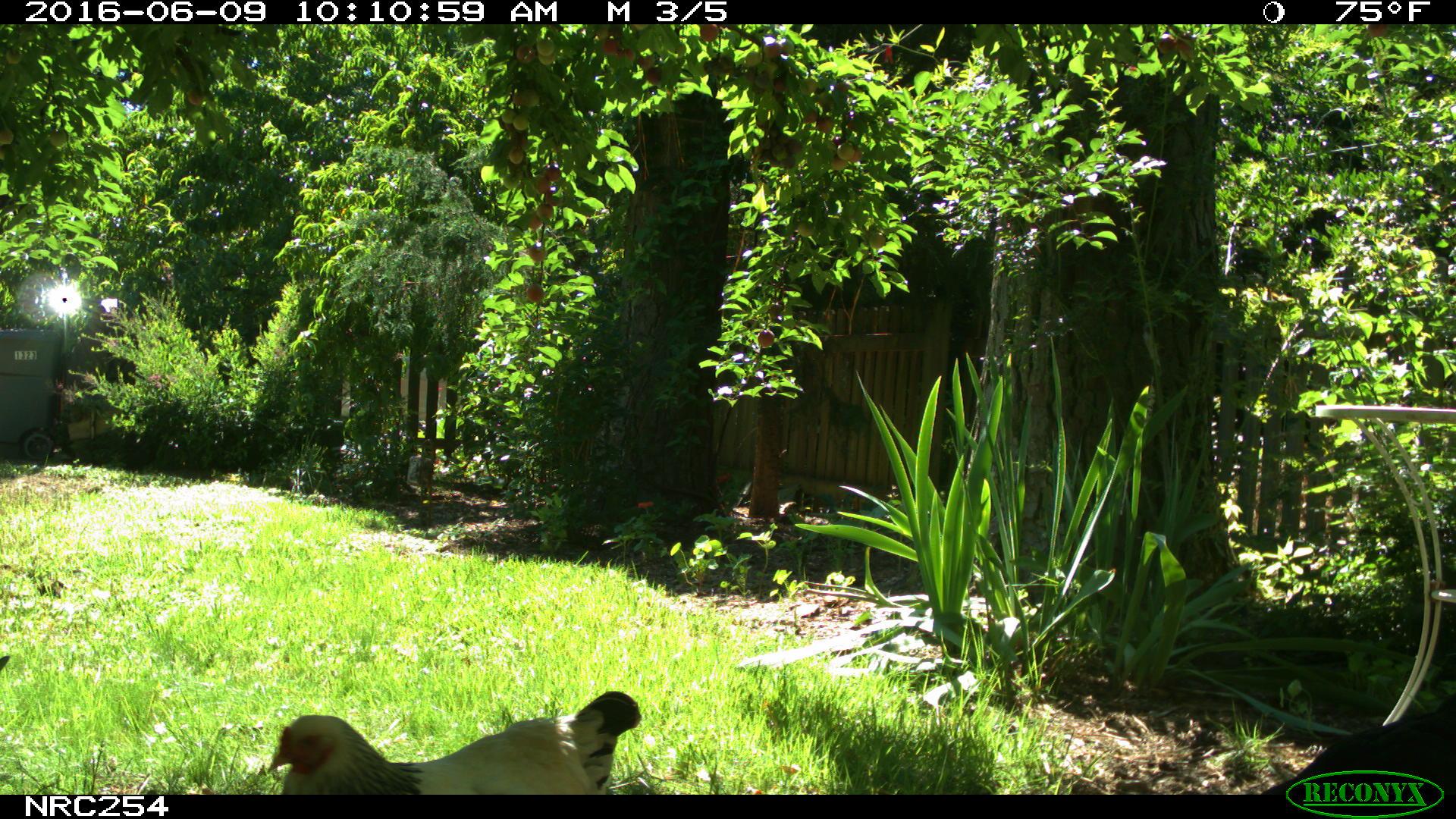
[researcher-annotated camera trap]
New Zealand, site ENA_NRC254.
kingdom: Animalia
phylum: Chordata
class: Aves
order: Galliformes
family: Phasianidae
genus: Gallus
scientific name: Gallus gallus domesticus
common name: chicken